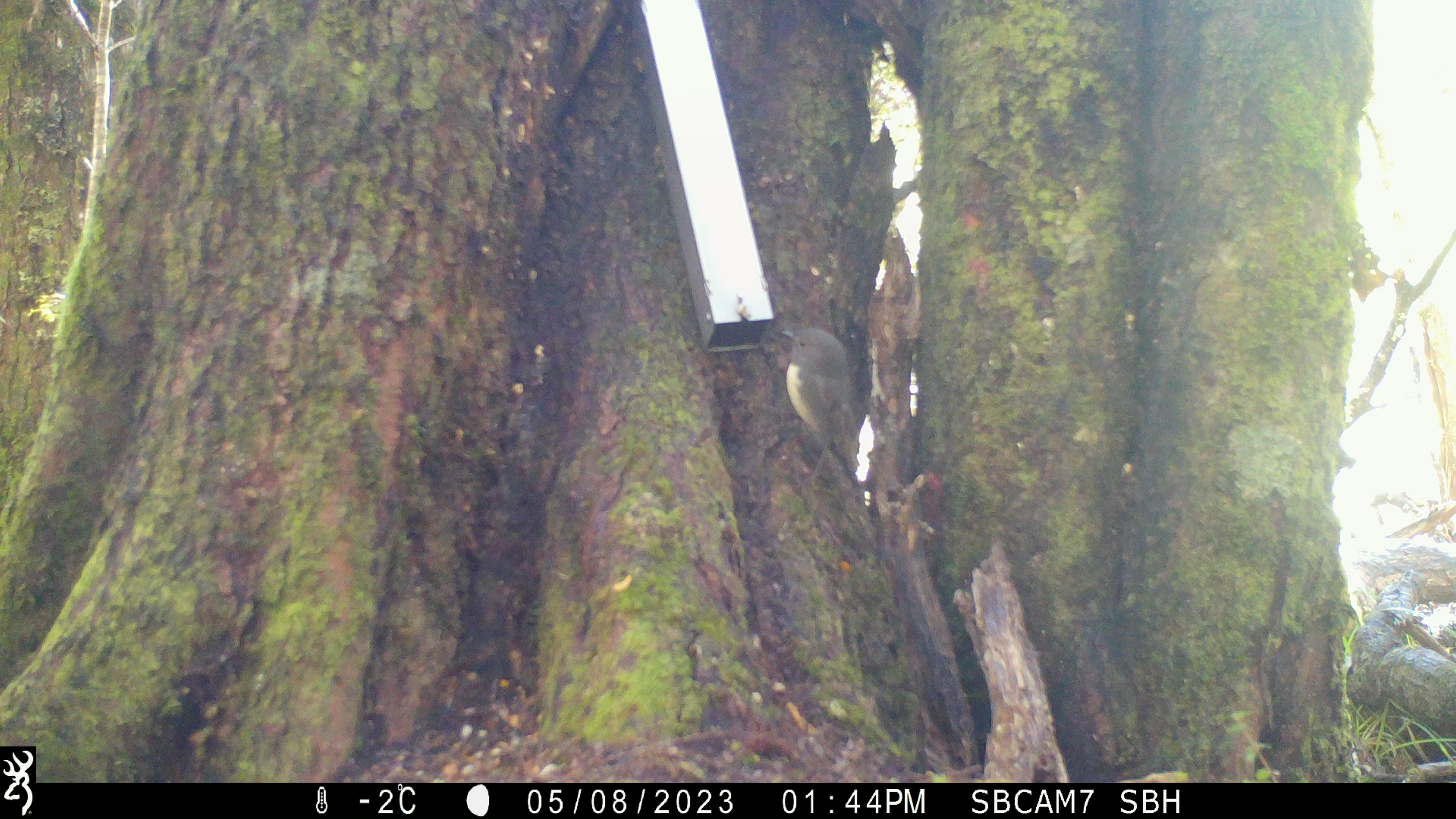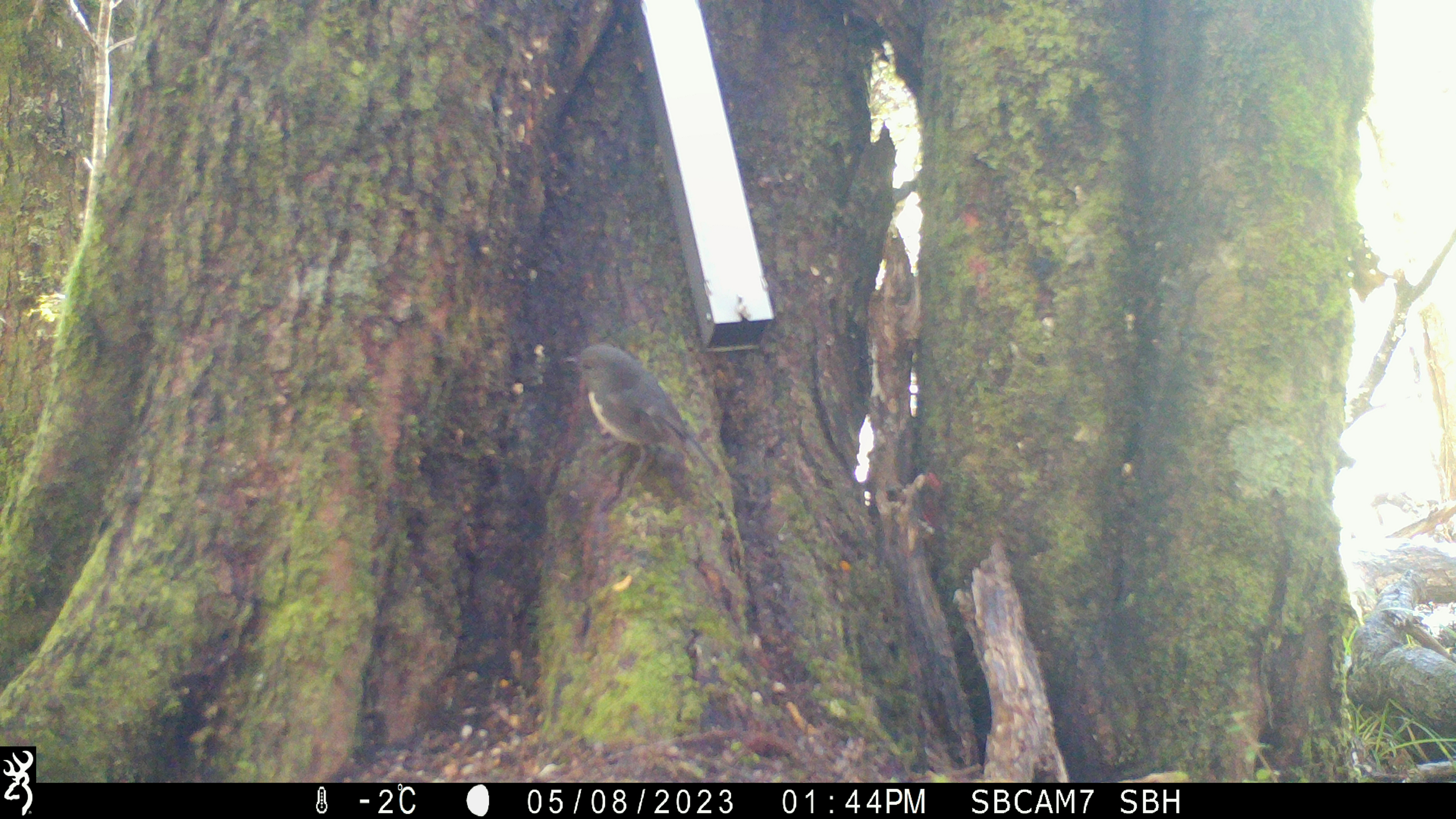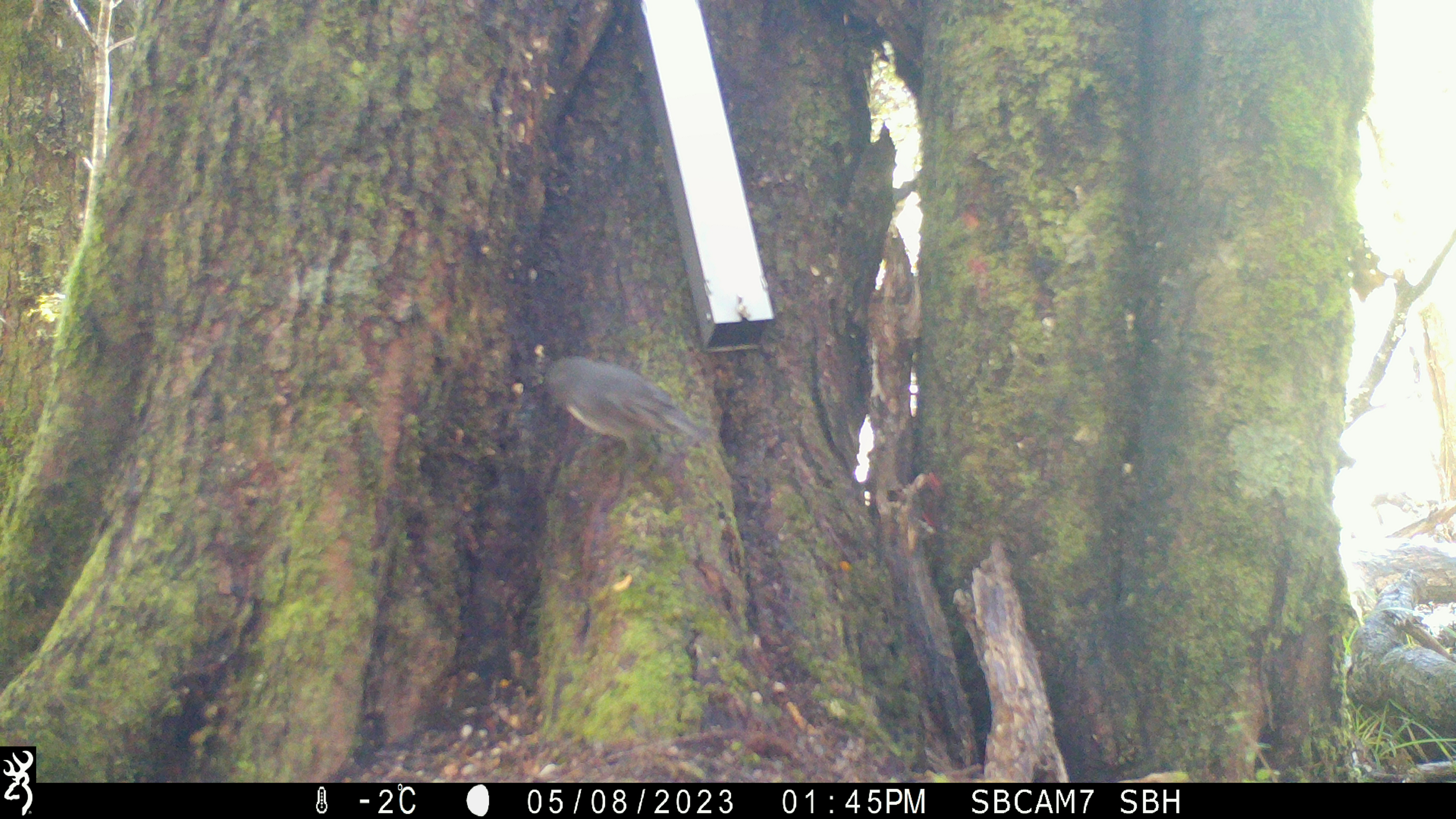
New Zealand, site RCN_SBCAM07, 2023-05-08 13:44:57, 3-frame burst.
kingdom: Animalia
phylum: Chordata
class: Aves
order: Passeriformes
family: Petroicidae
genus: Petroica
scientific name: Petroica australis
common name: new zealand robin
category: robin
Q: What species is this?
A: Robin (new zealand robin) (Petroica australis).